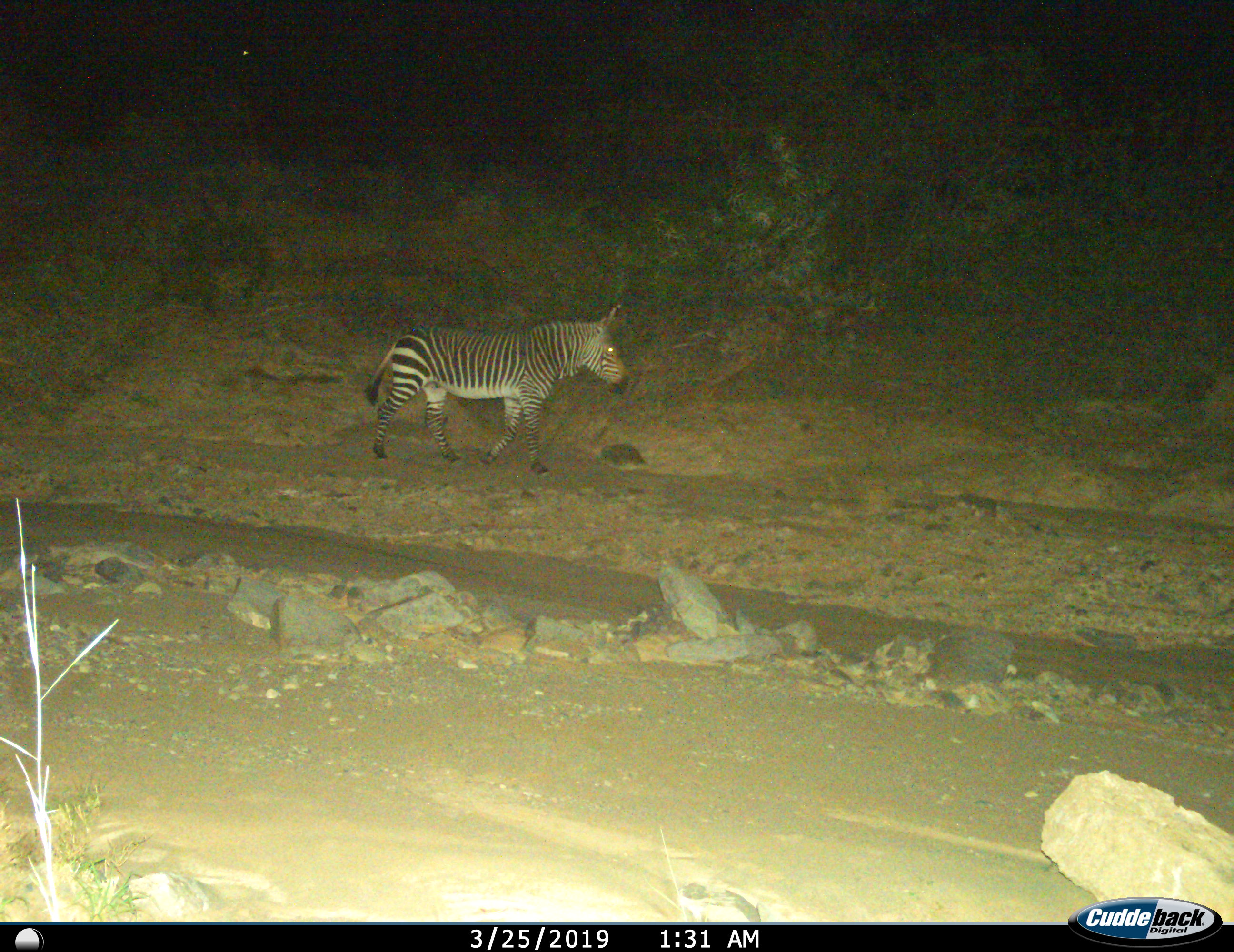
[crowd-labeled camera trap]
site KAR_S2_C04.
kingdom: Animalia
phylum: Chordata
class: Mammalia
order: Perissodactyla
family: Equidae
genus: Equus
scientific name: Equus zebra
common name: mountain zebra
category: zebramountain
Zebramountain (mountain zebra) (Equus zebra), count 1. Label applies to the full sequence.